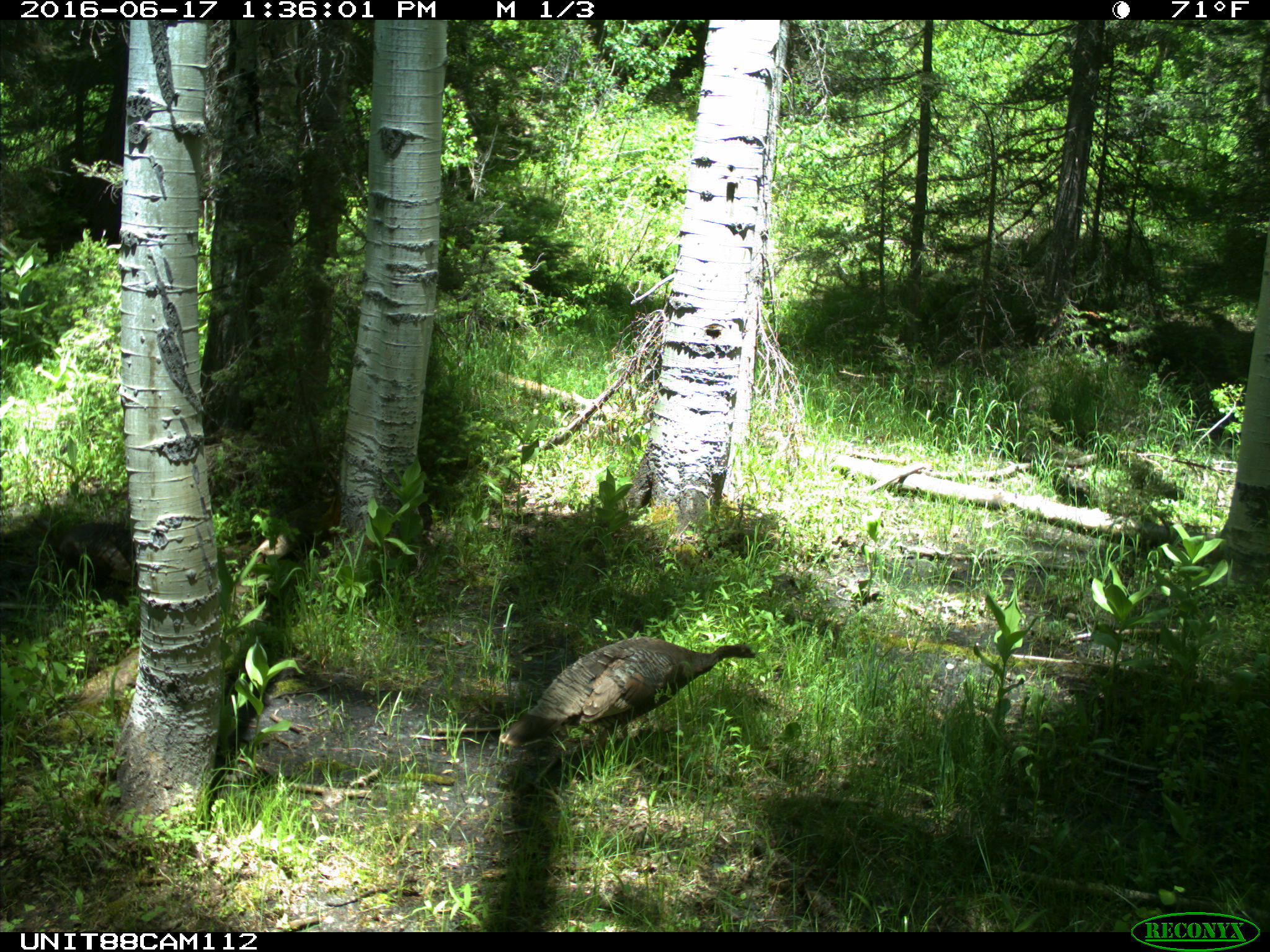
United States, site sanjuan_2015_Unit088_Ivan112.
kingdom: Animalia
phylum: Chordata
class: Aves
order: Galliformes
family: Phasianidae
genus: Meleagris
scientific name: Meleagris gallopavo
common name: wild turkey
Meleagris gallopavo (wild turkey).